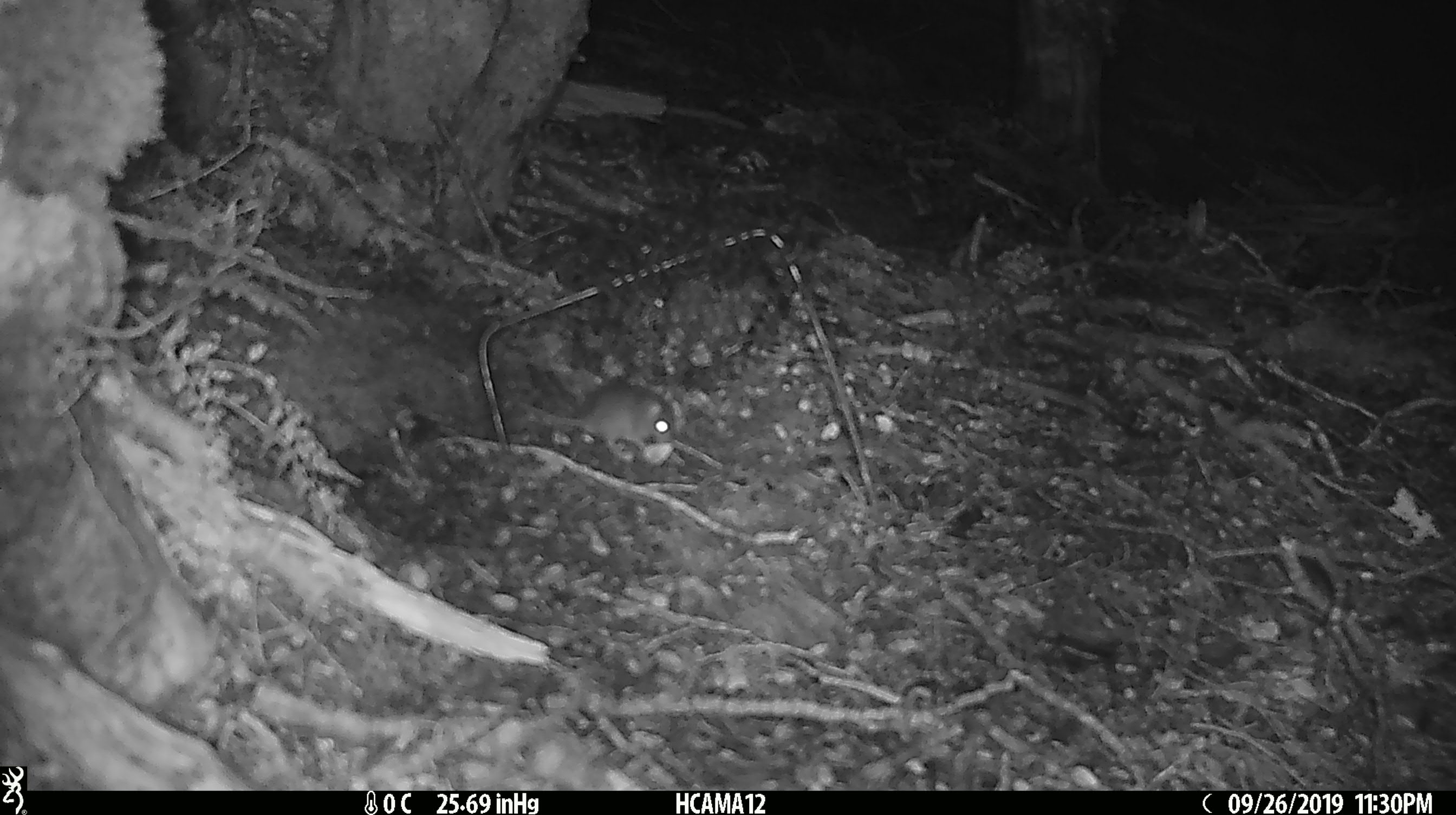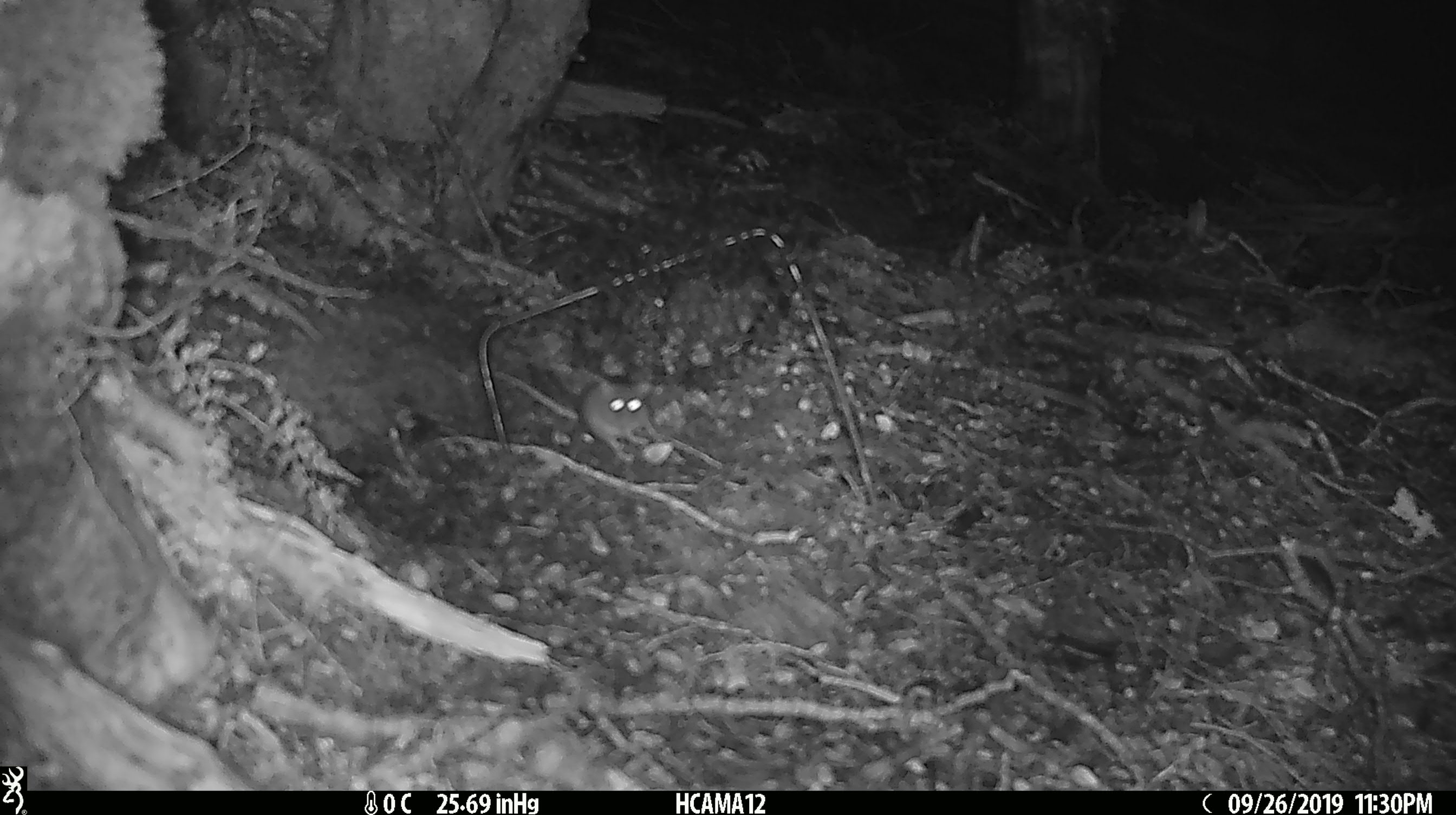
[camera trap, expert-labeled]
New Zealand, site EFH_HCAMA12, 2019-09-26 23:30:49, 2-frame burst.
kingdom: Animalia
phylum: Chordata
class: Mammalia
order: Rodentia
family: Muridae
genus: Mus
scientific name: Mus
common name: mouse